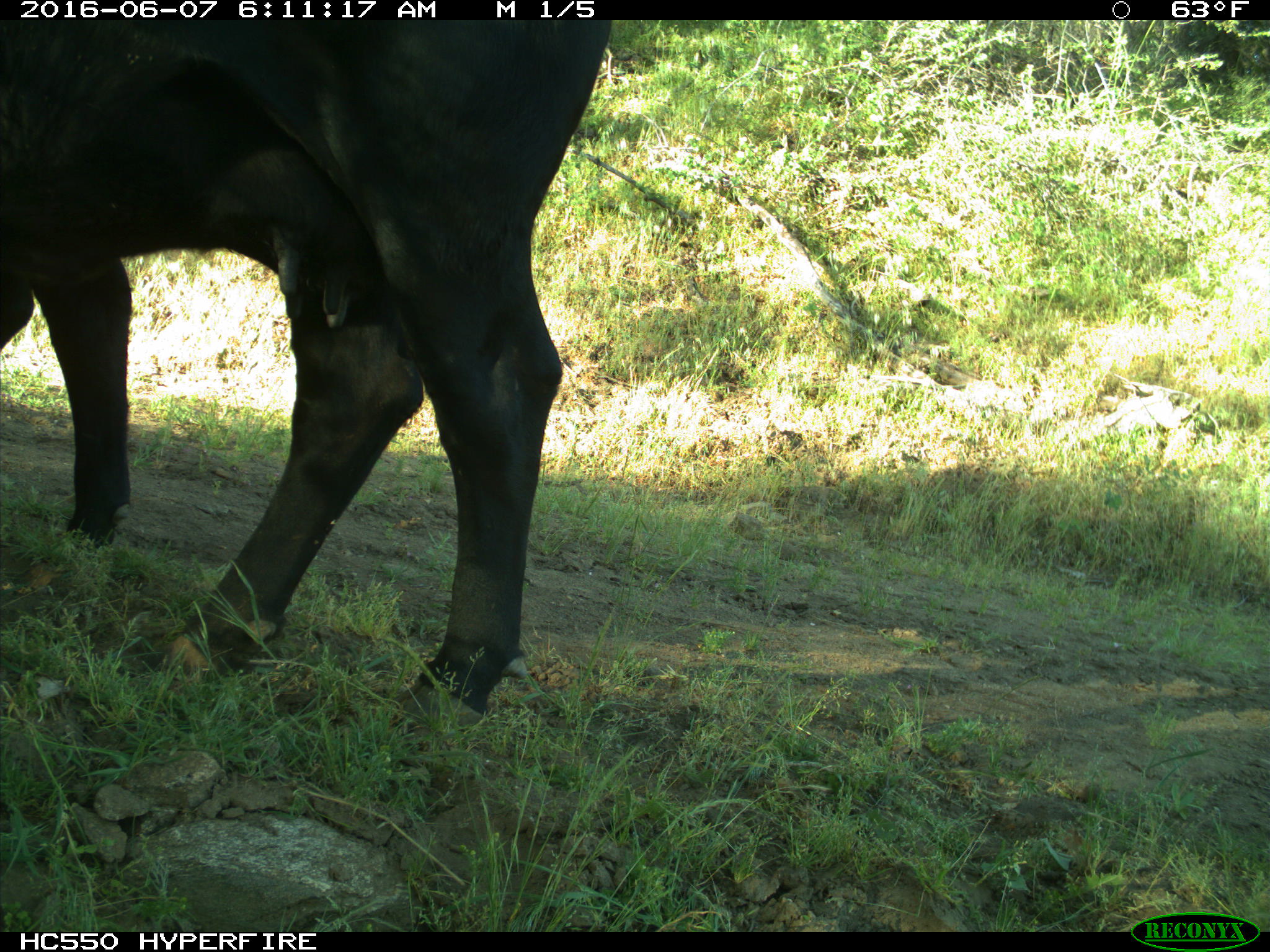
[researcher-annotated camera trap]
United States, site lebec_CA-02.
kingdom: Animalia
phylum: Chordata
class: Mammalia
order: Artiodactyla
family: Bovidae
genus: Bos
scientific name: Bos taurus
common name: domestic cow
Bos taurus (domestic cow).